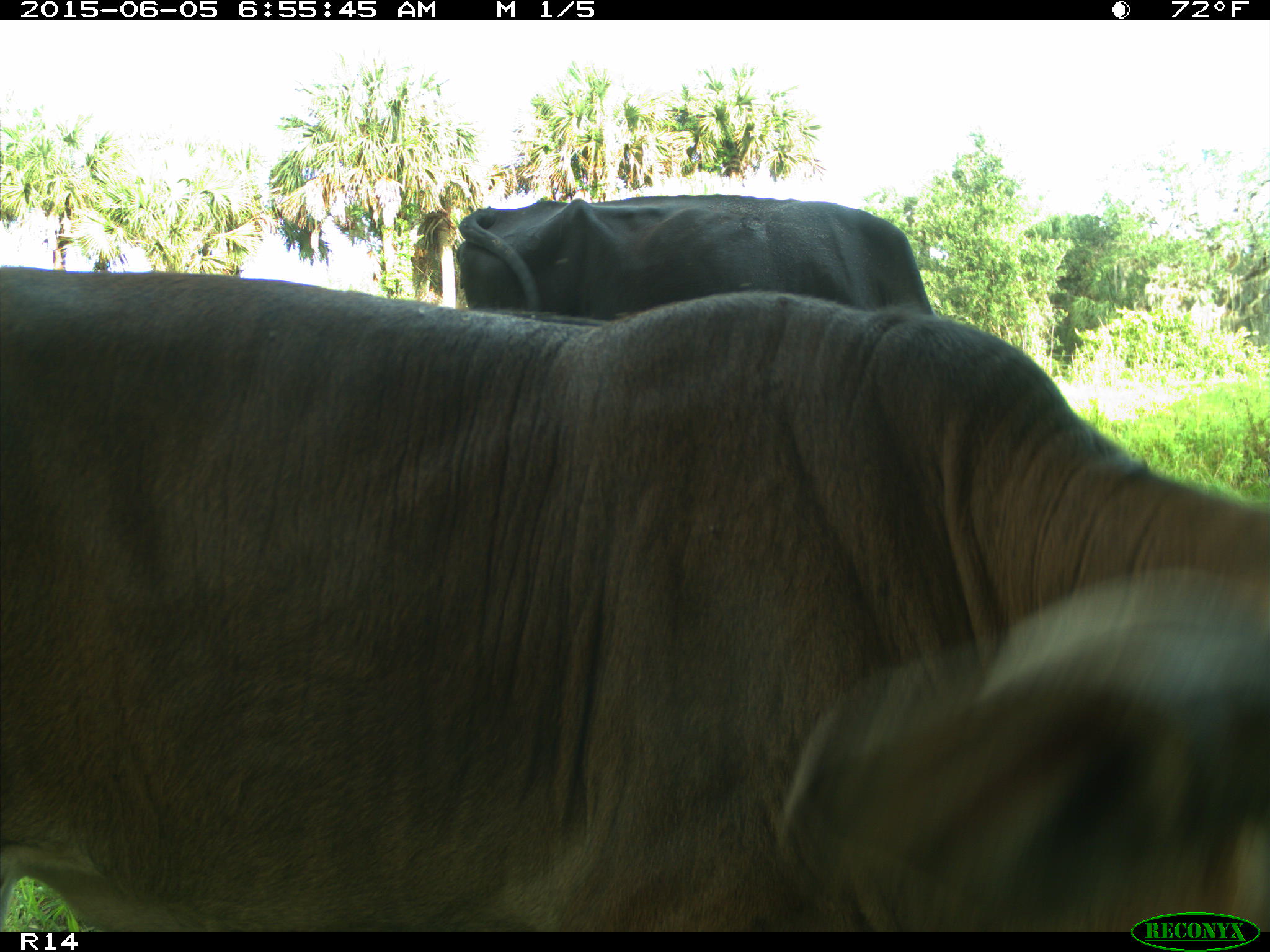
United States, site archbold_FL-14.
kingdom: Animalia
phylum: Chordata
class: Mammalia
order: Artiodactyla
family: Bovidae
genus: Bos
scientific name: Bos taurus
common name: domestic cow